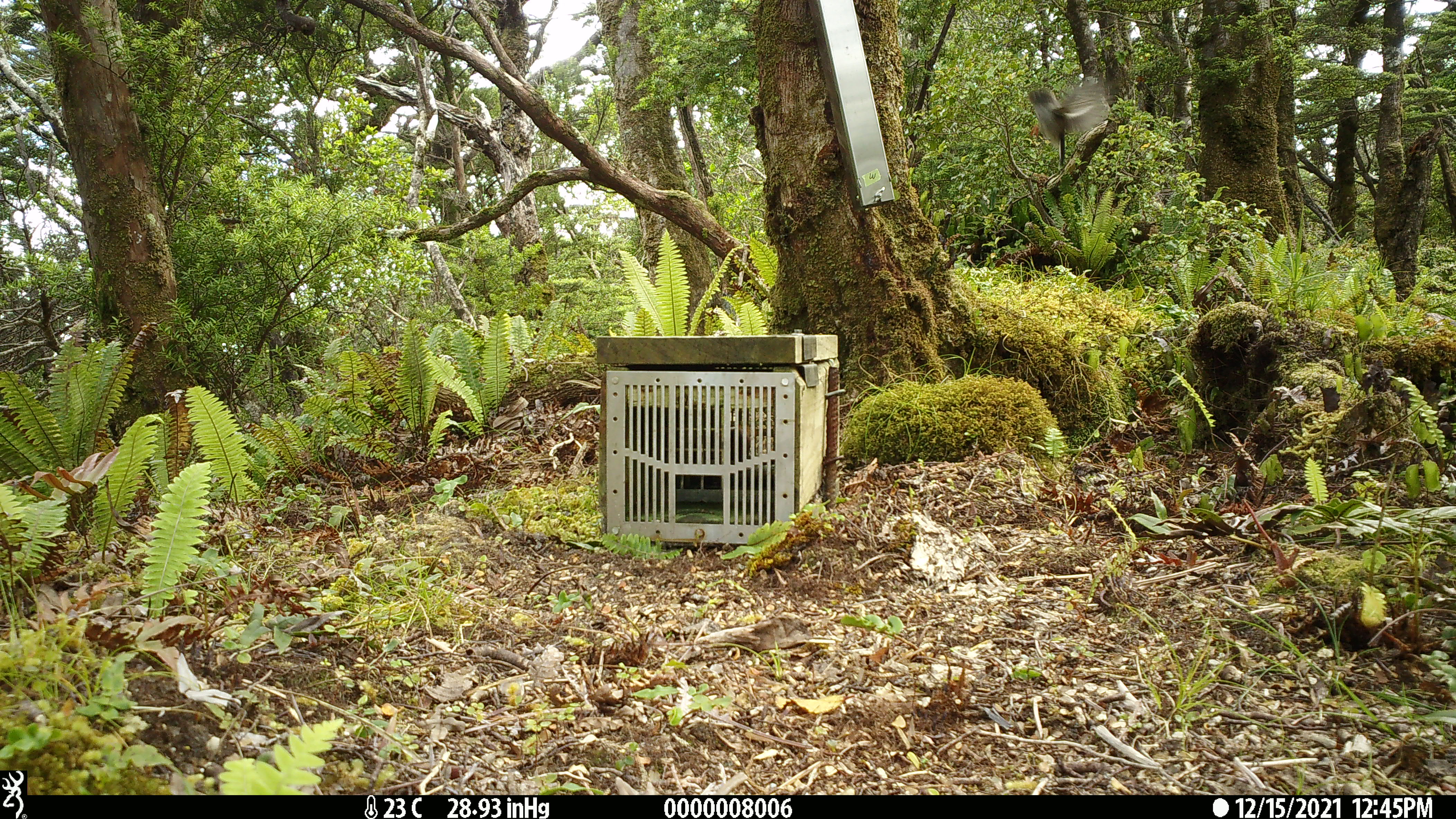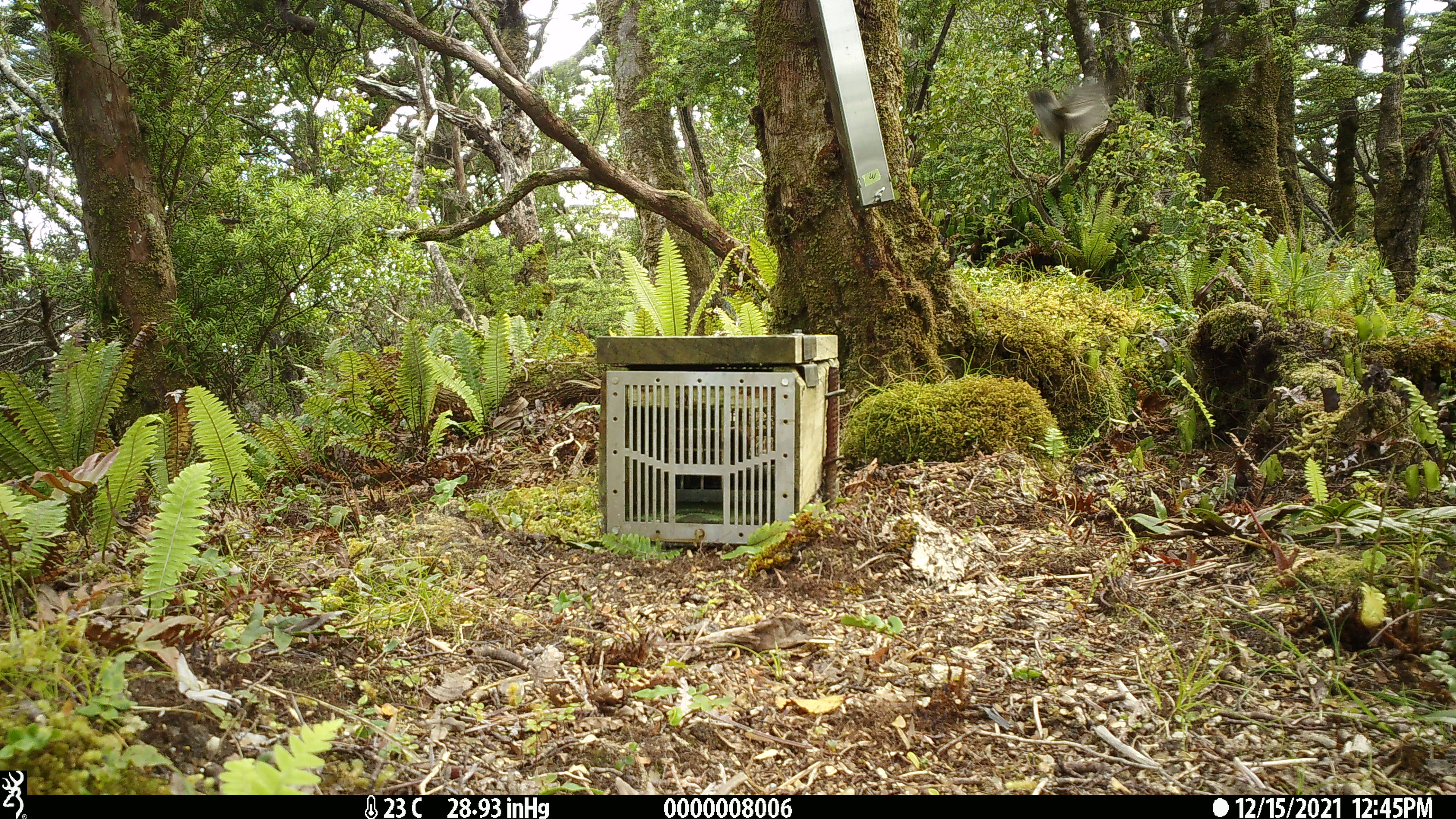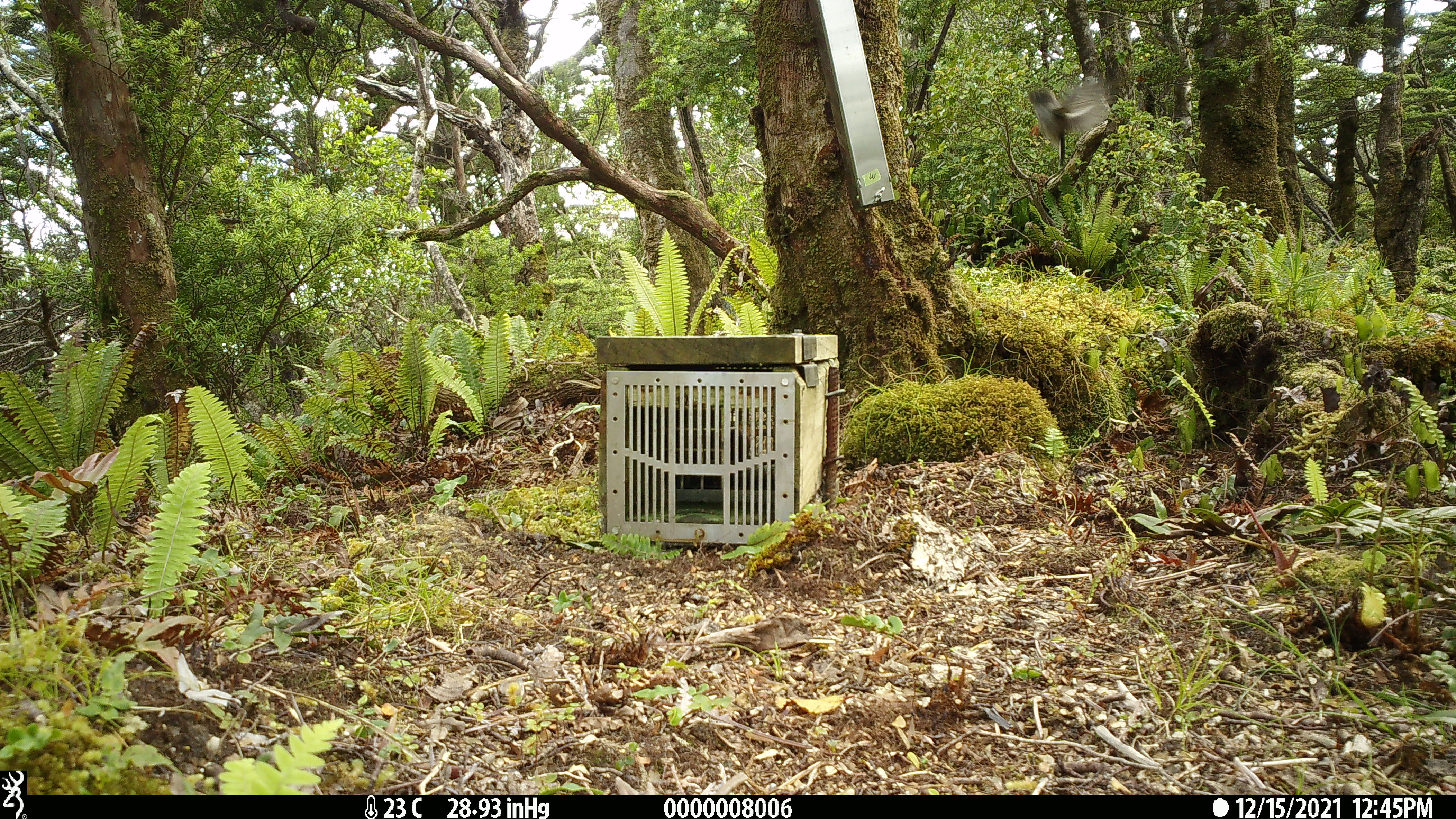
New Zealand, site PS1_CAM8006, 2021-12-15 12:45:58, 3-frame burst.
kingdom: Animalia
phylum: Chordata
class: Aves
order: Passeriformes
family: Petroicidae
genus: Petroica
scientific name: Petroica macrocephala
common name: tomtit